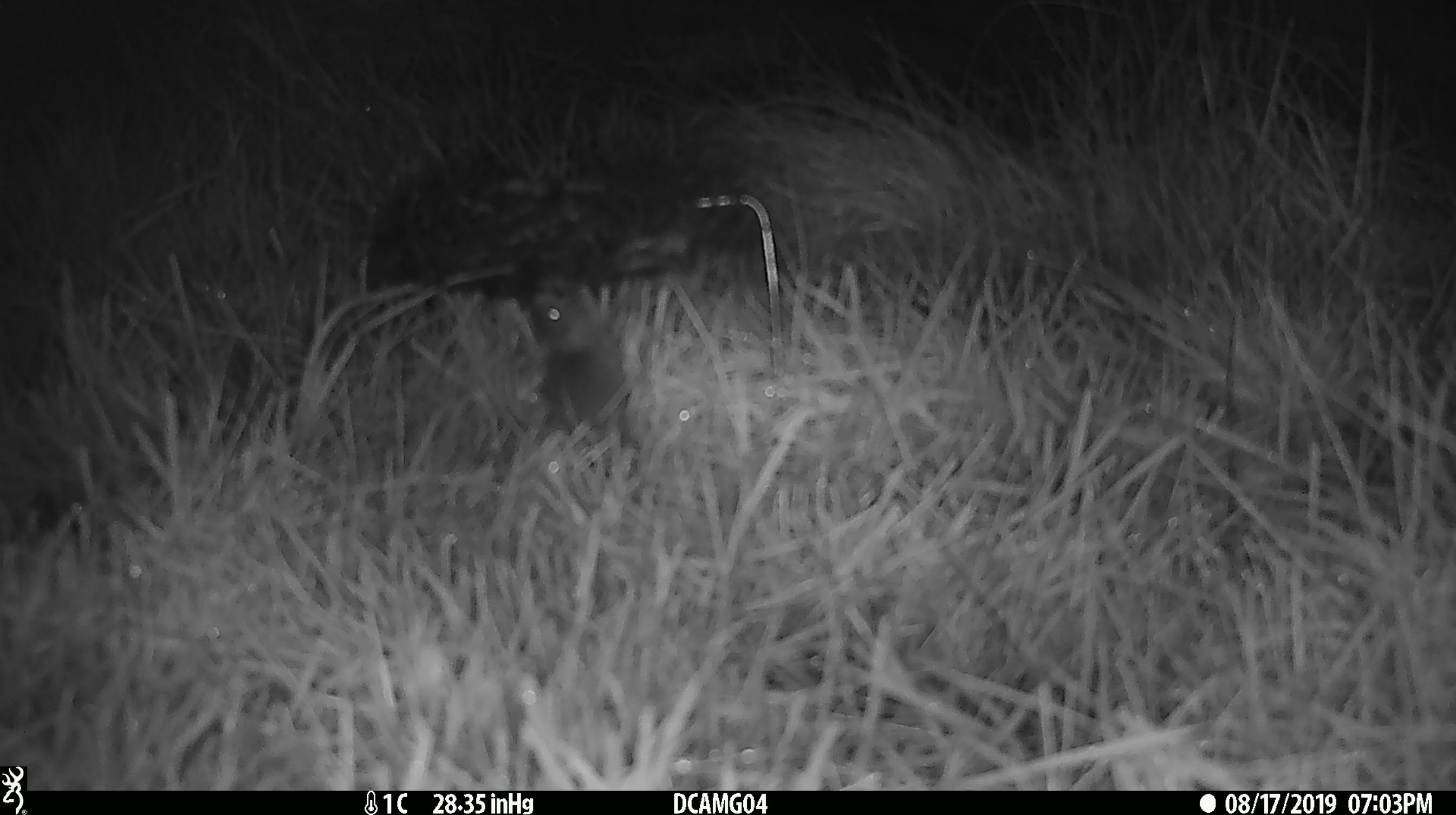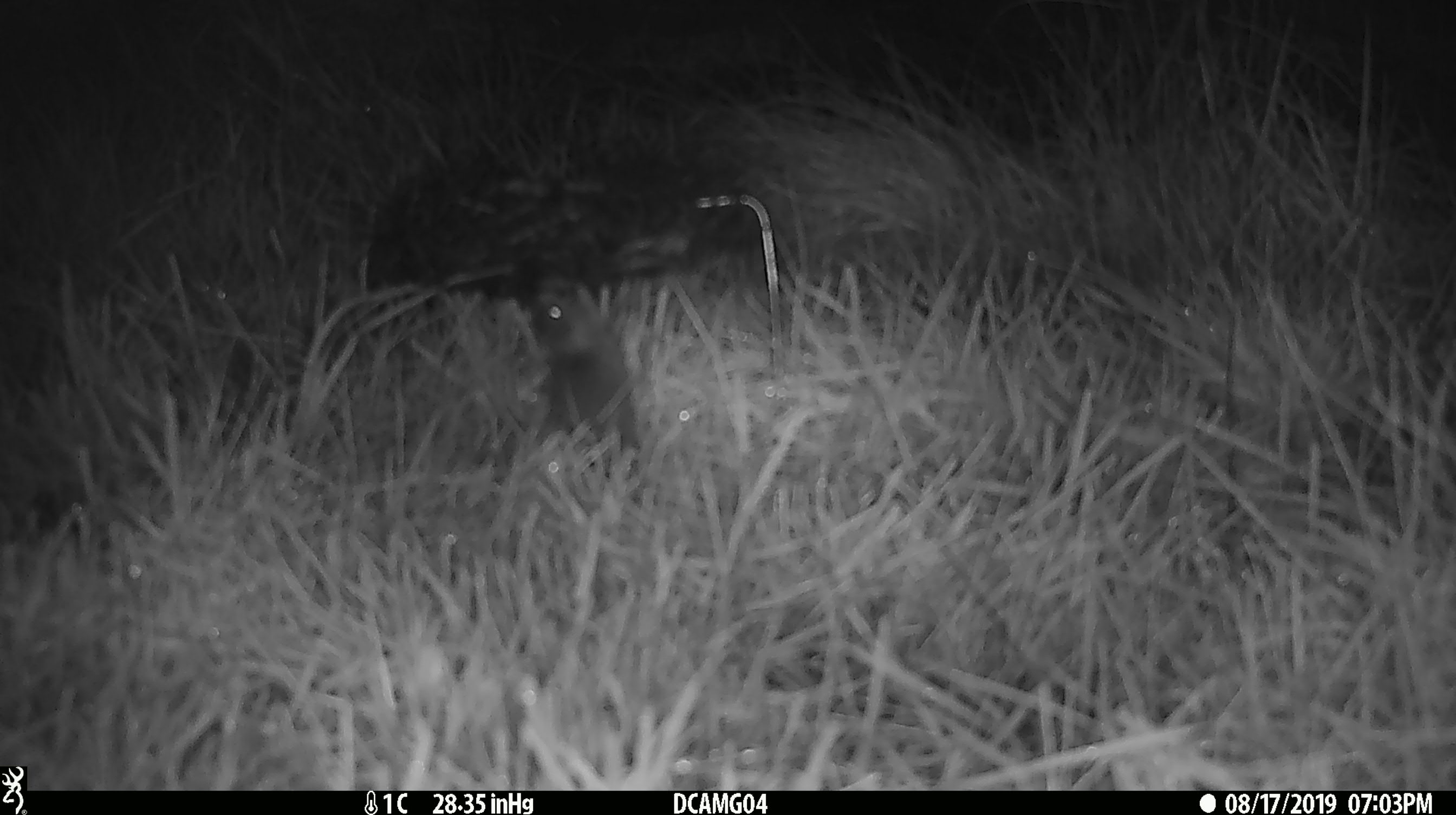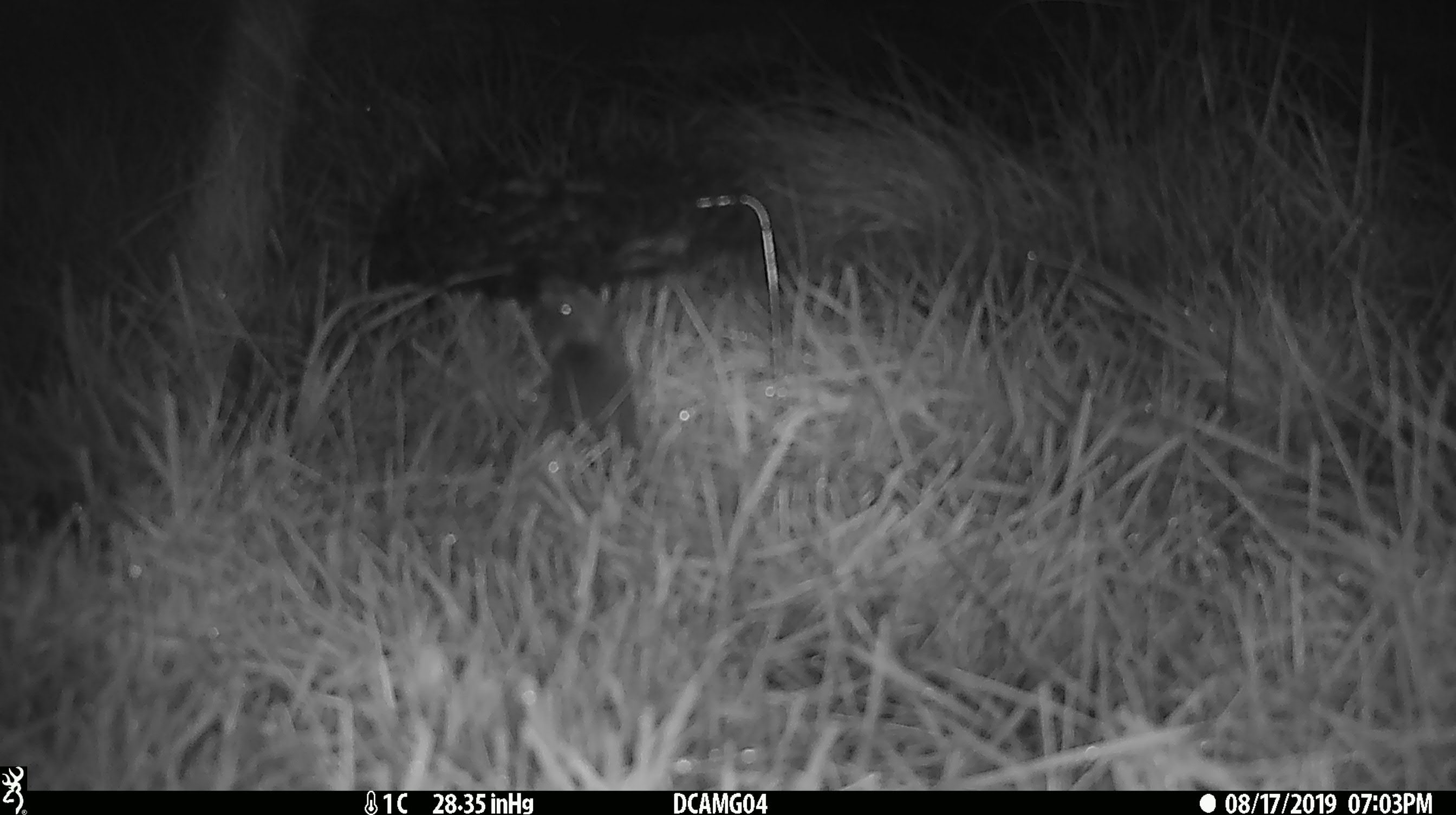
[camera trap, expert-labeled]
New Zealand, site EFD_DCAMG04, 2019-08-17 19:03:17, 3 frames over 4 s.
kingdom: Animalia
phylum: Chordata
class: Mammalia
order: Rodentia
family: Muridae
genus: Mus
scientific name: Mus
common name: mouse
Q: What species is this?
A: Mouse (Mus).